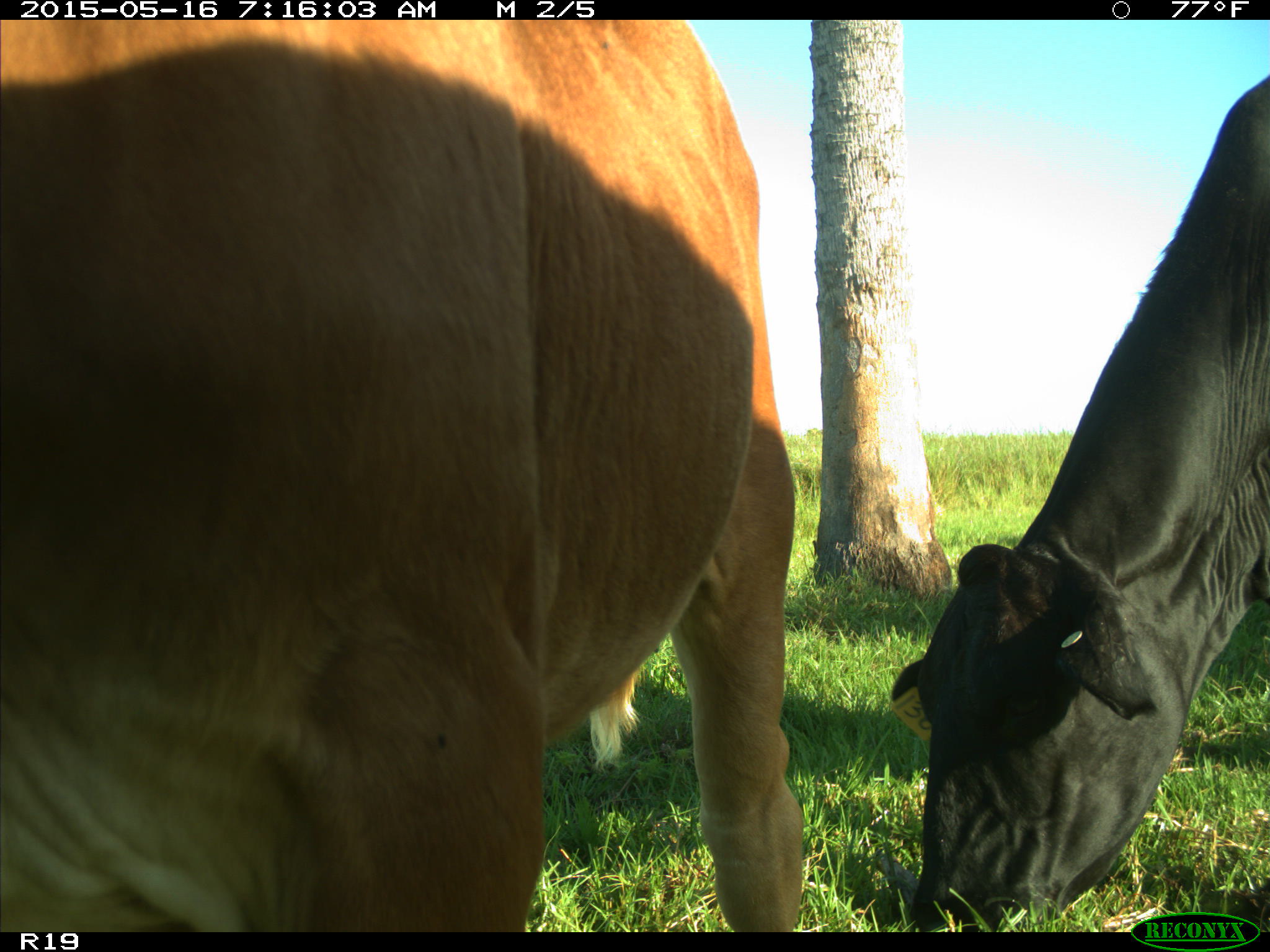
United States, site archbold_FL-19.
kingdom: Animalia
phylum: Chordata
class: Mammalia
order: Artiodactyla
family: Bovidae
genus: Bos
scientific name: Bos taurus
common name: domestic cow